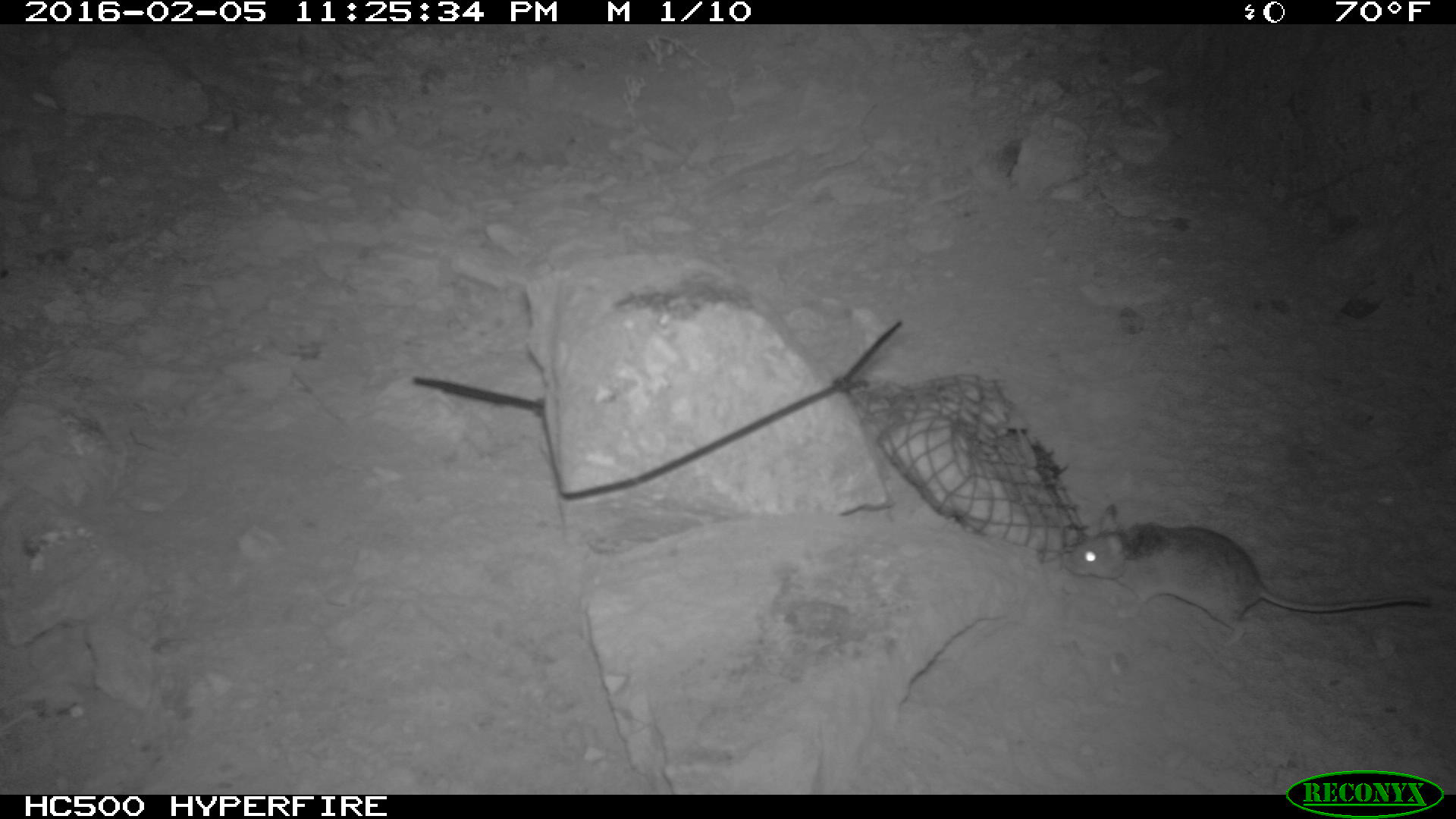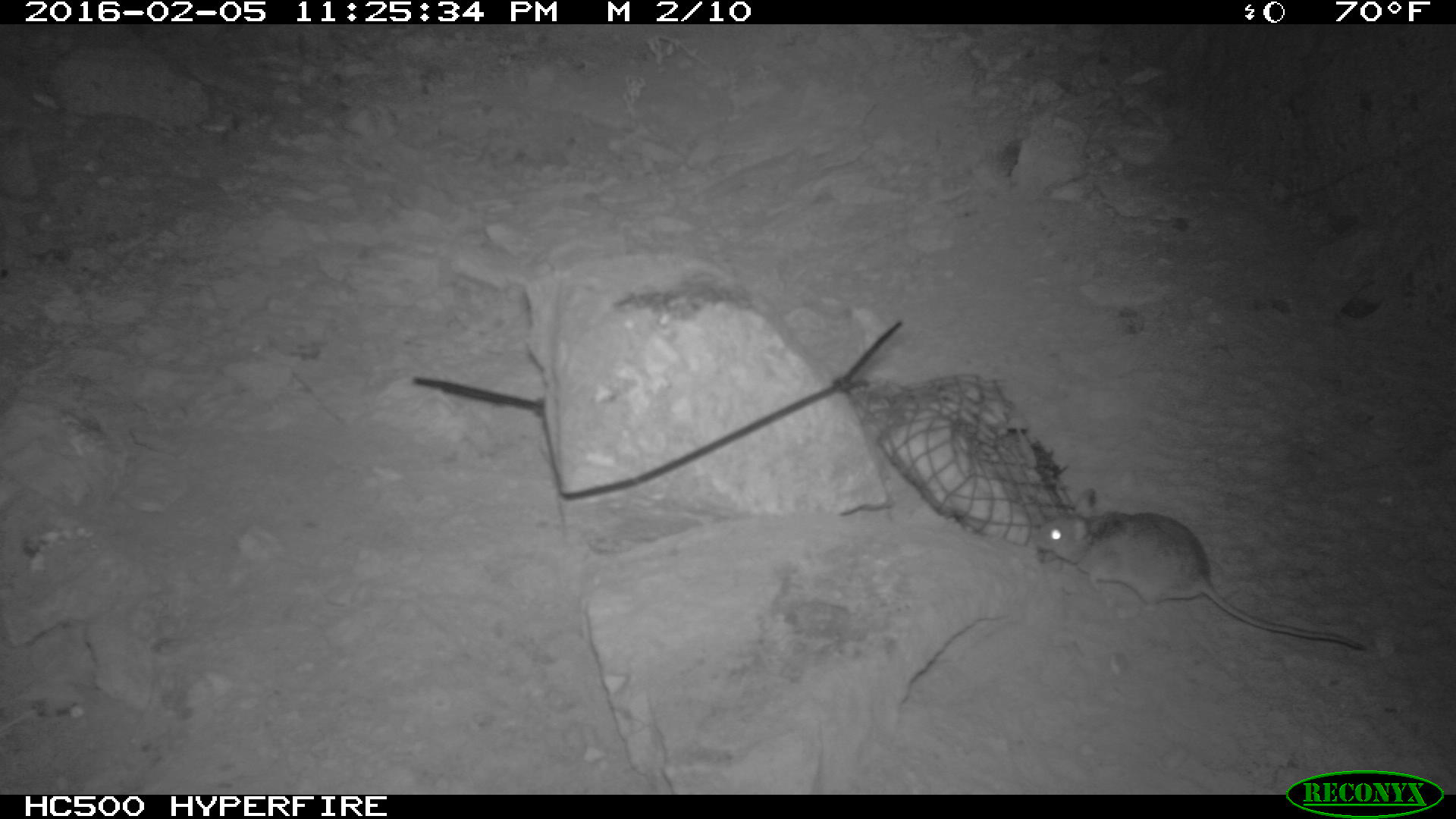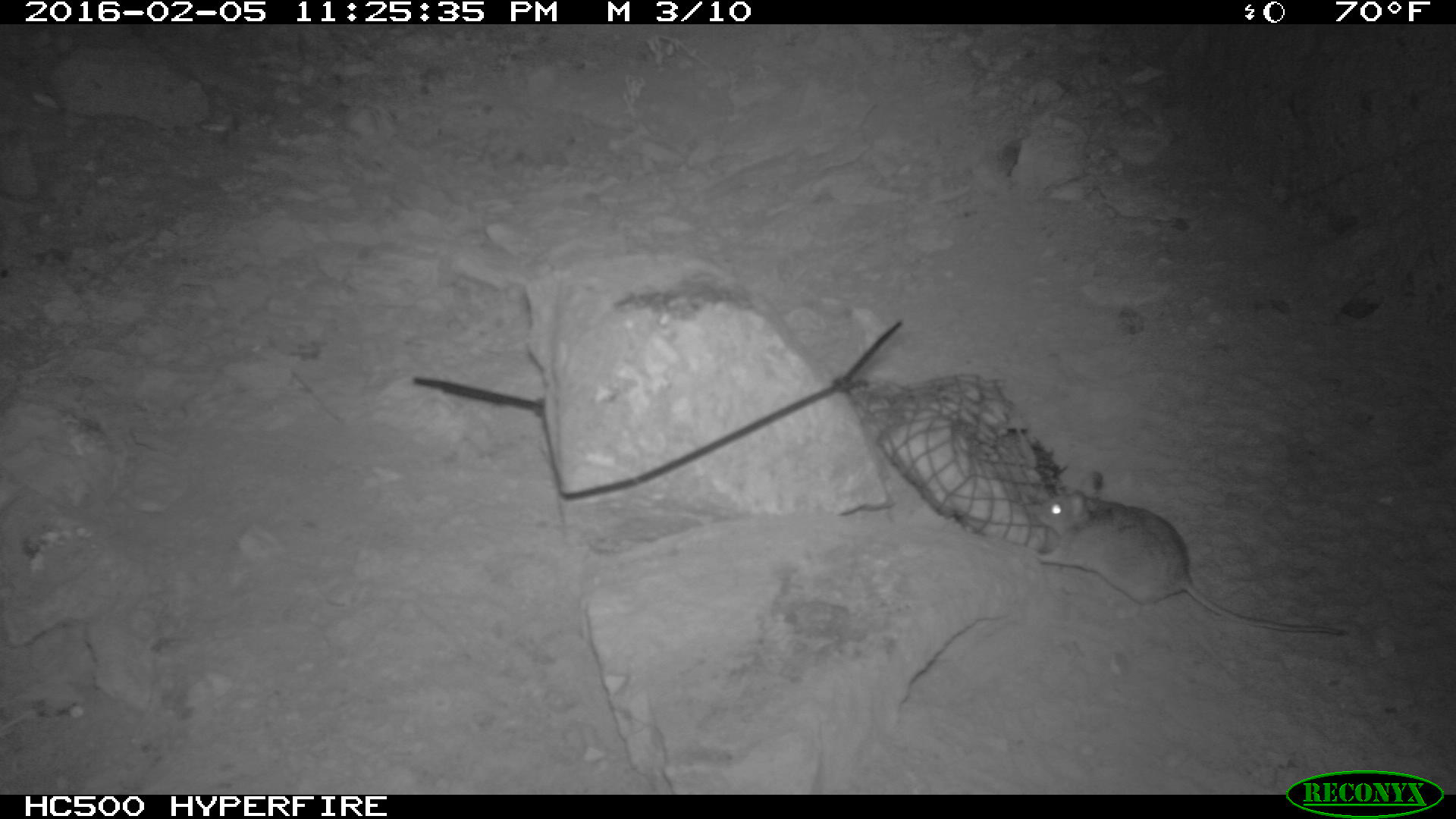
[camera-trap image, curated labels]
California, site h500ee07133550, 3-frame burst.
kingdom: Animalia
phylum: Chordata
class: Mammalia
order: Rodentia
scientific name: Rodentia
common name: rodent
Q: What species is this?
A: Rodent (Rodentia).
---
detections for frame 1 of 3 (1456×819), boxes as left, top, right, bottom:
rodent: 1065, 504, 1428, 647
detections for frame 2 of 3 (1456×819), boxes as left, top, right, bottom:
rodent: 1027, 486, 1368, 653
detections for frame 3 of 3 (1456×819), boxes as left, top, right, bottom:
rodent: 1034, 472, 1344, 635